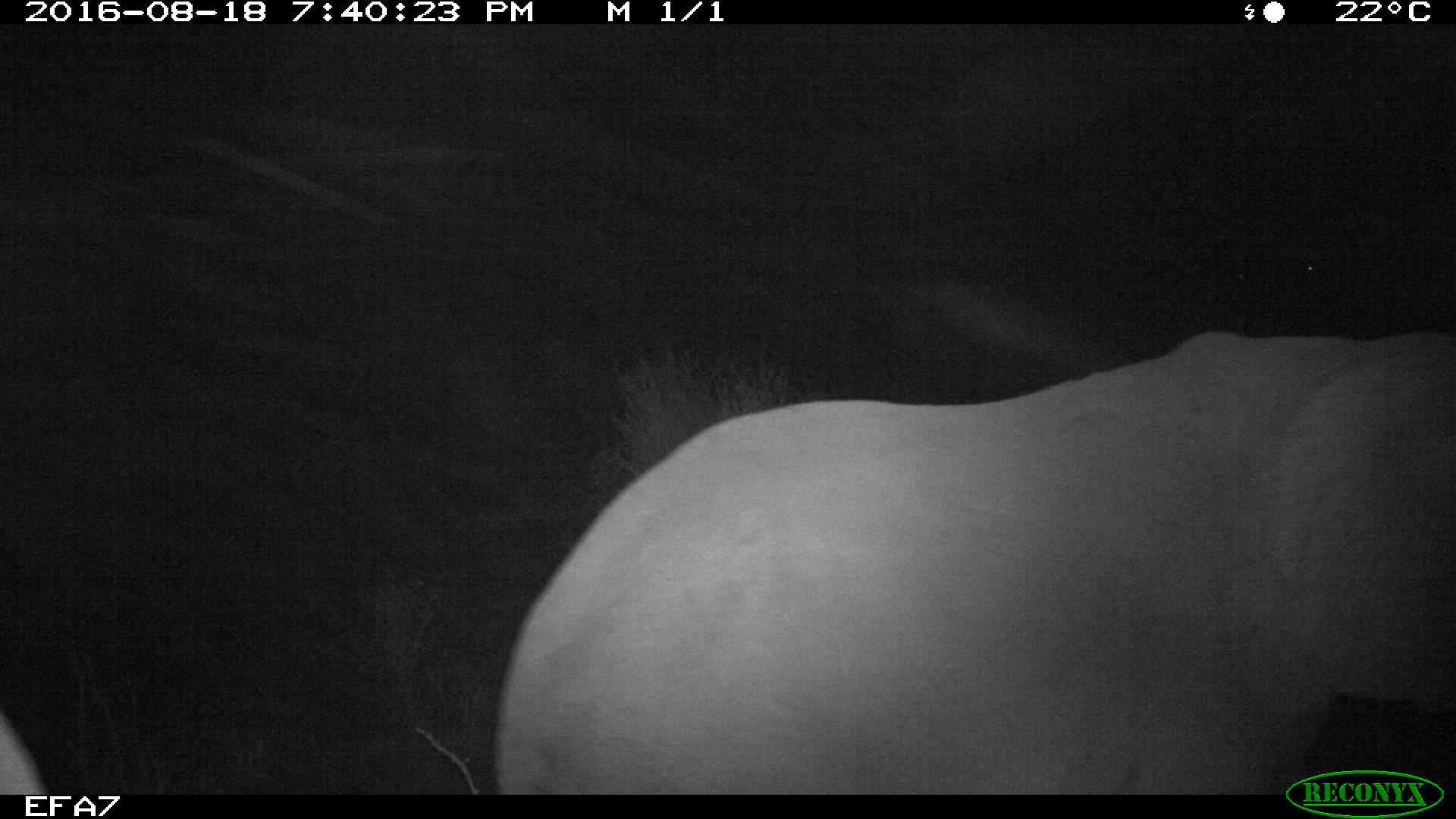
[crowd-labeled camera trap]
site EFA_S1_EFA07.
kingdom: Animalia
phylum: Chordata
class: Mammalia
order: Proboscidea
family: Elephantidae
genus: Loxodonta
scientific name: Loxodonta africana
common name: african bush elephant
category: elephant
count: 1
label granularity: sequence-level